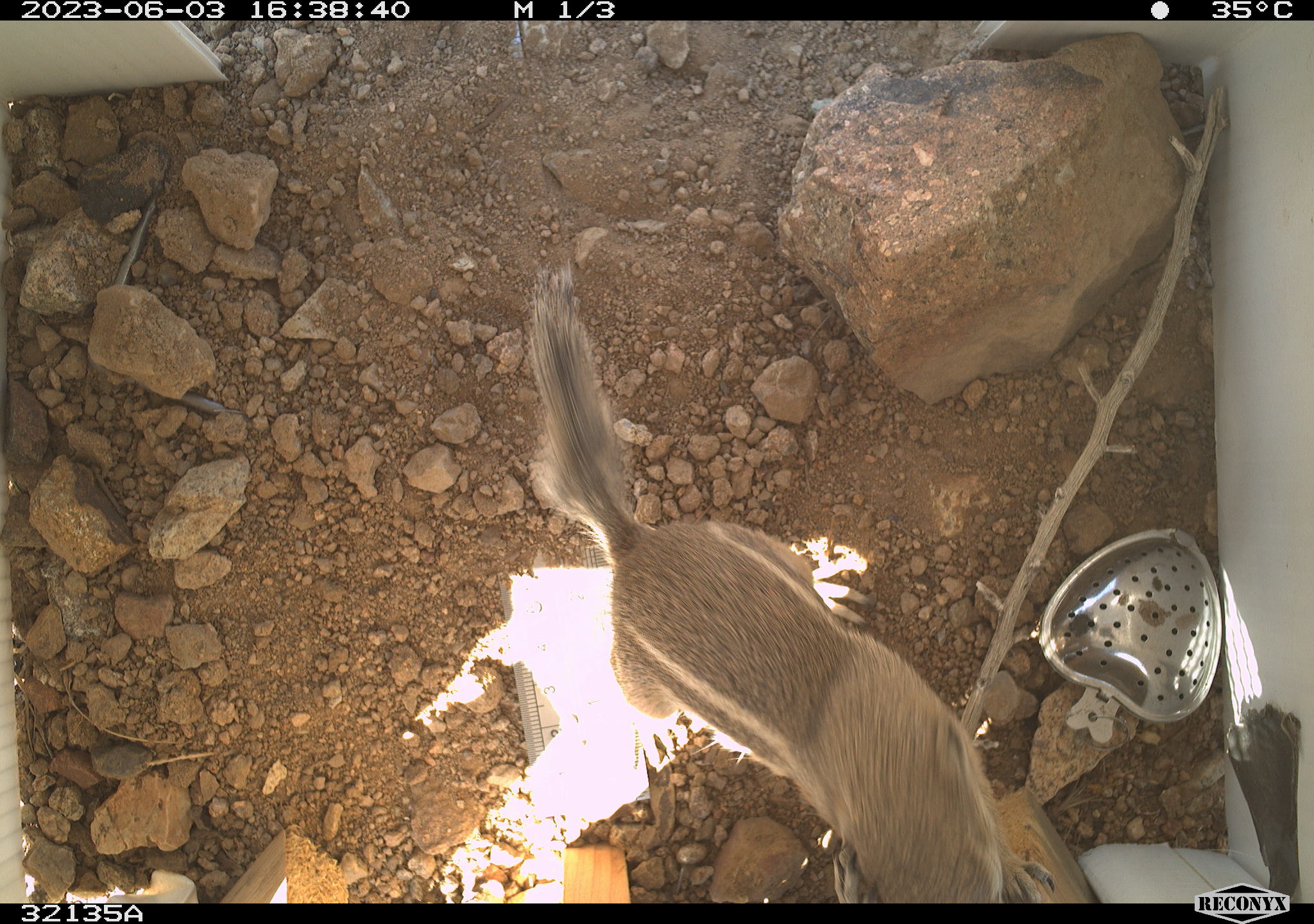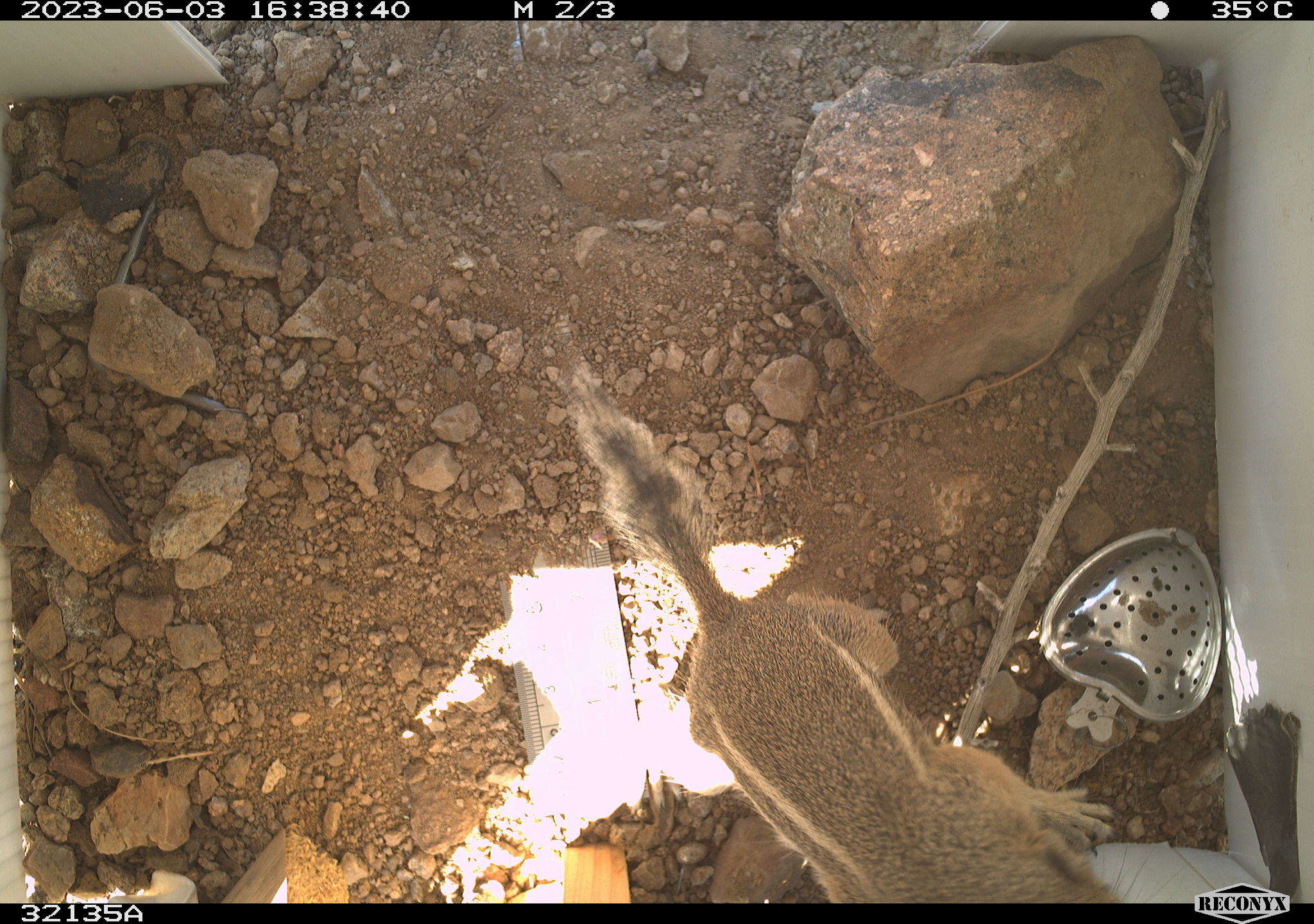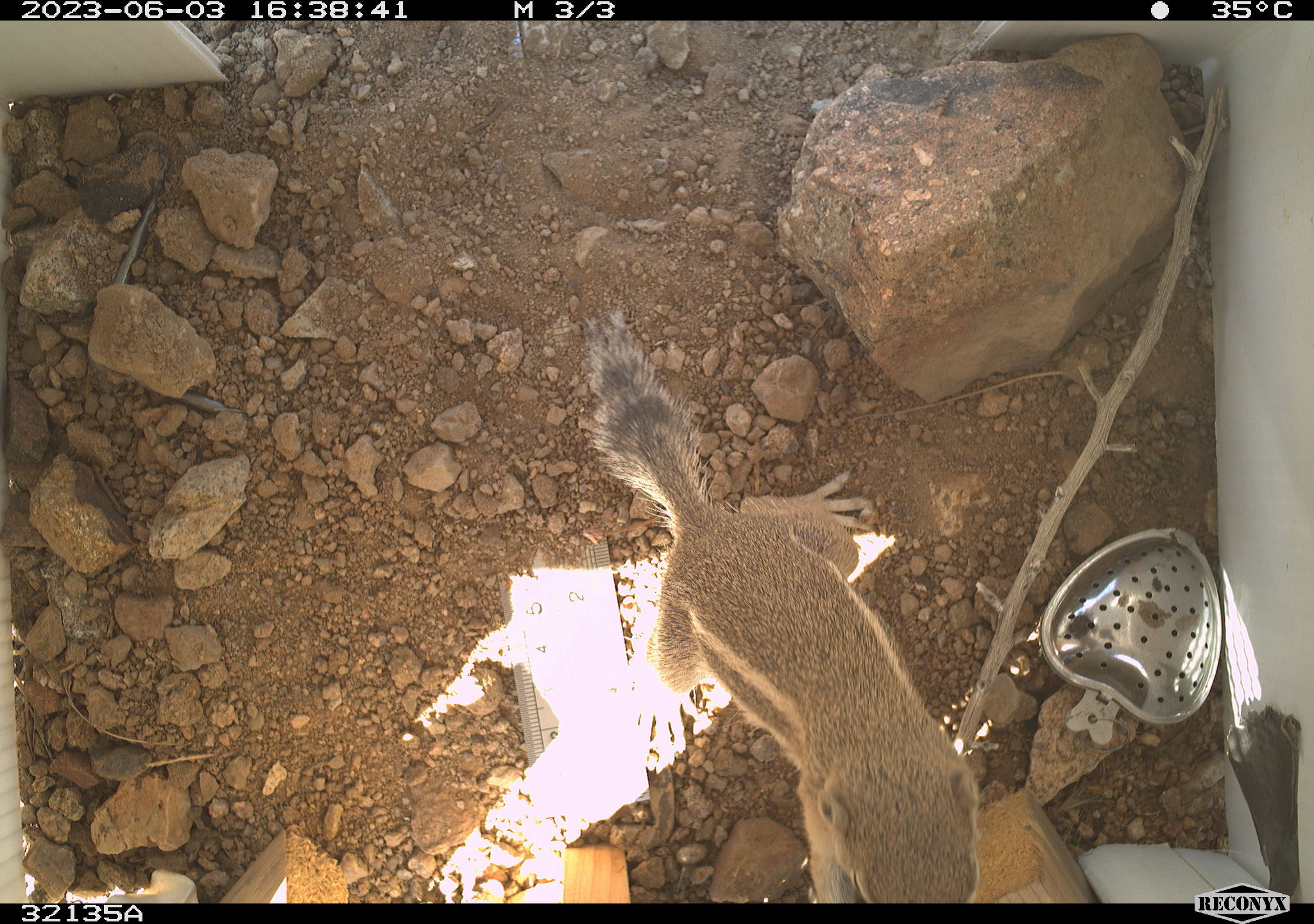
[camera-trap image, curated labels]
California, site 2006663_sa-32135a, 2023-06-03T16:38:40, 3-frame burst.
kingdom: Animalia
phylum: Chordata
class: Mammalia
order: Rodentia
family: Sciuridae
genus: Ammospermophilus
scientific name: Ammospermophilus leucurus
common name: white-tailed antelope squirrel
White-tailed antelope squirrel (Ammospermophilus leucurus).